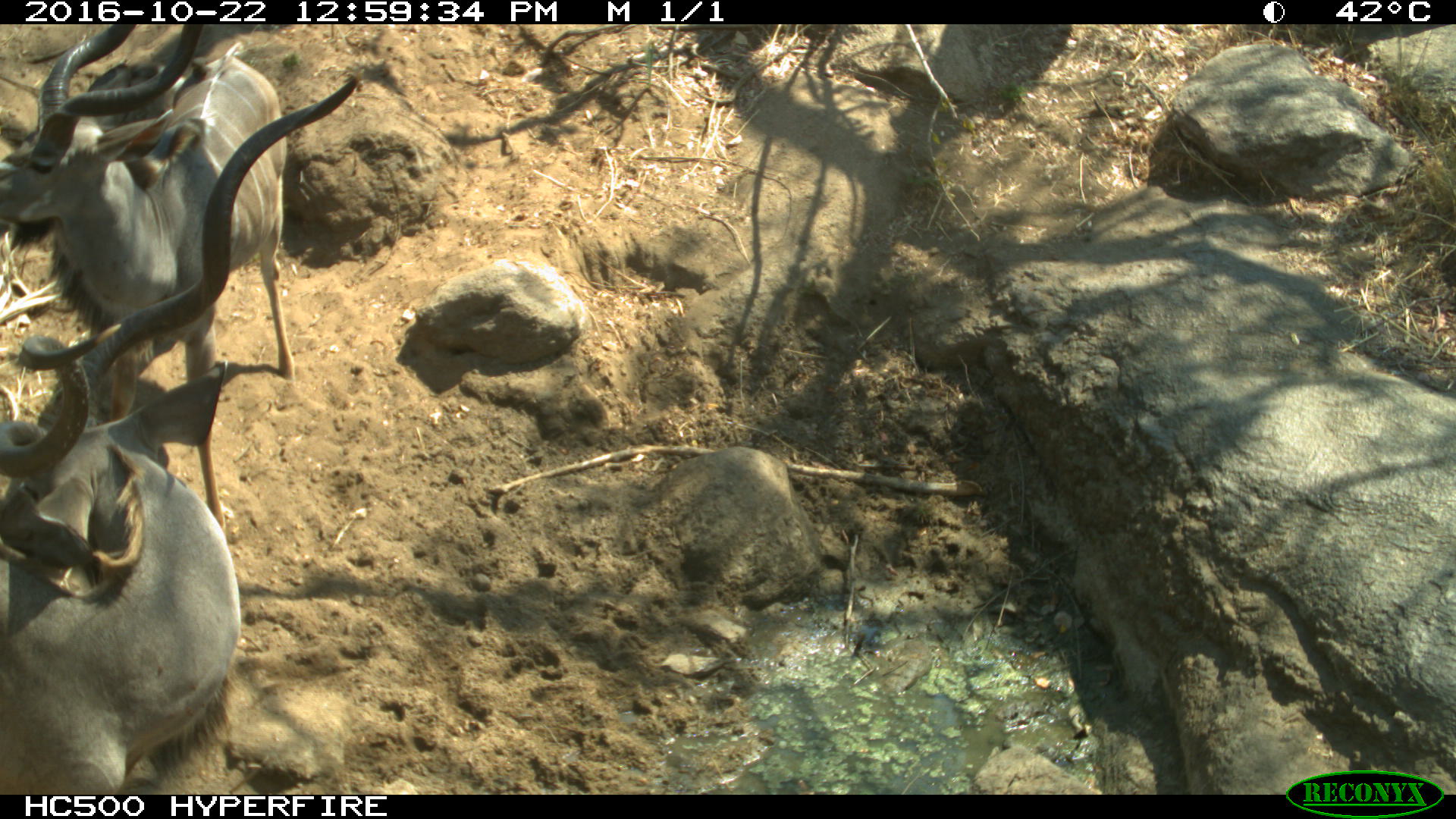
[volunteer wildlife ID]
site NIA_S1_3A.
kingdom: Animalia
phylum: Chordata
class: Mammalia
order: Artiodactyla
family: Bovidae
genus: Tragelaphus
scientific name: Tragelaphus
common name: kudu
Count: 2.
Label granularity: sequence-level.